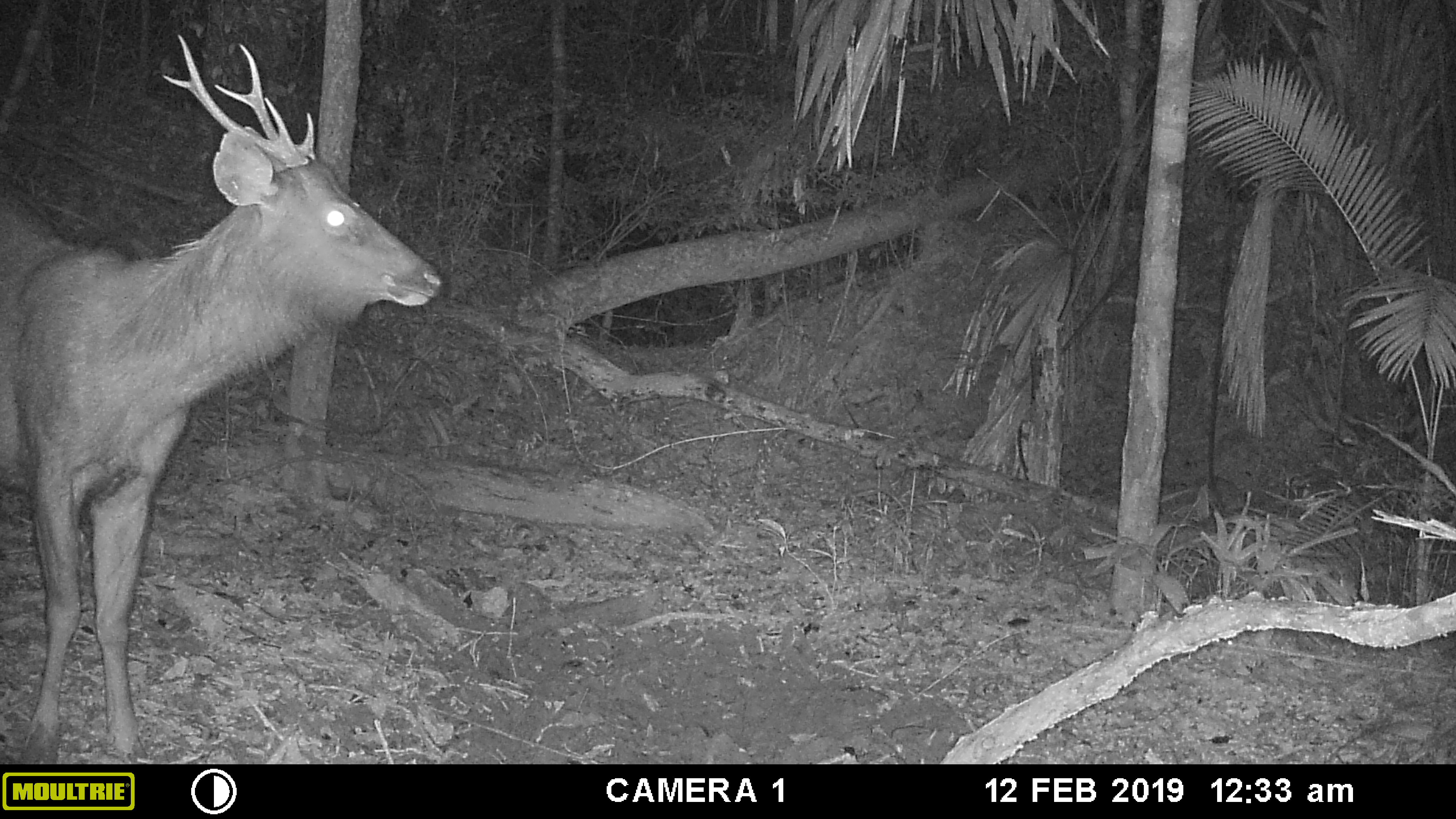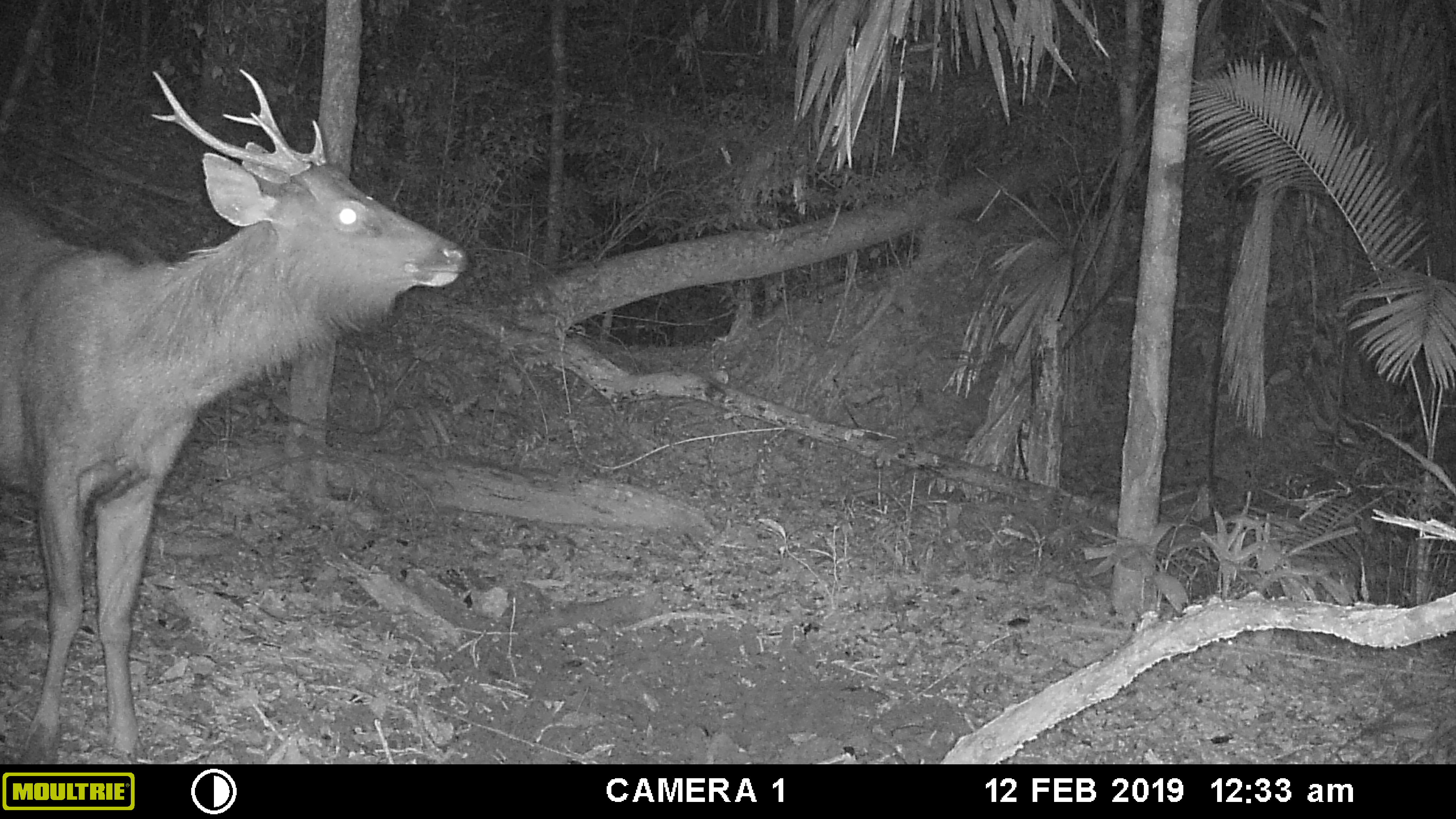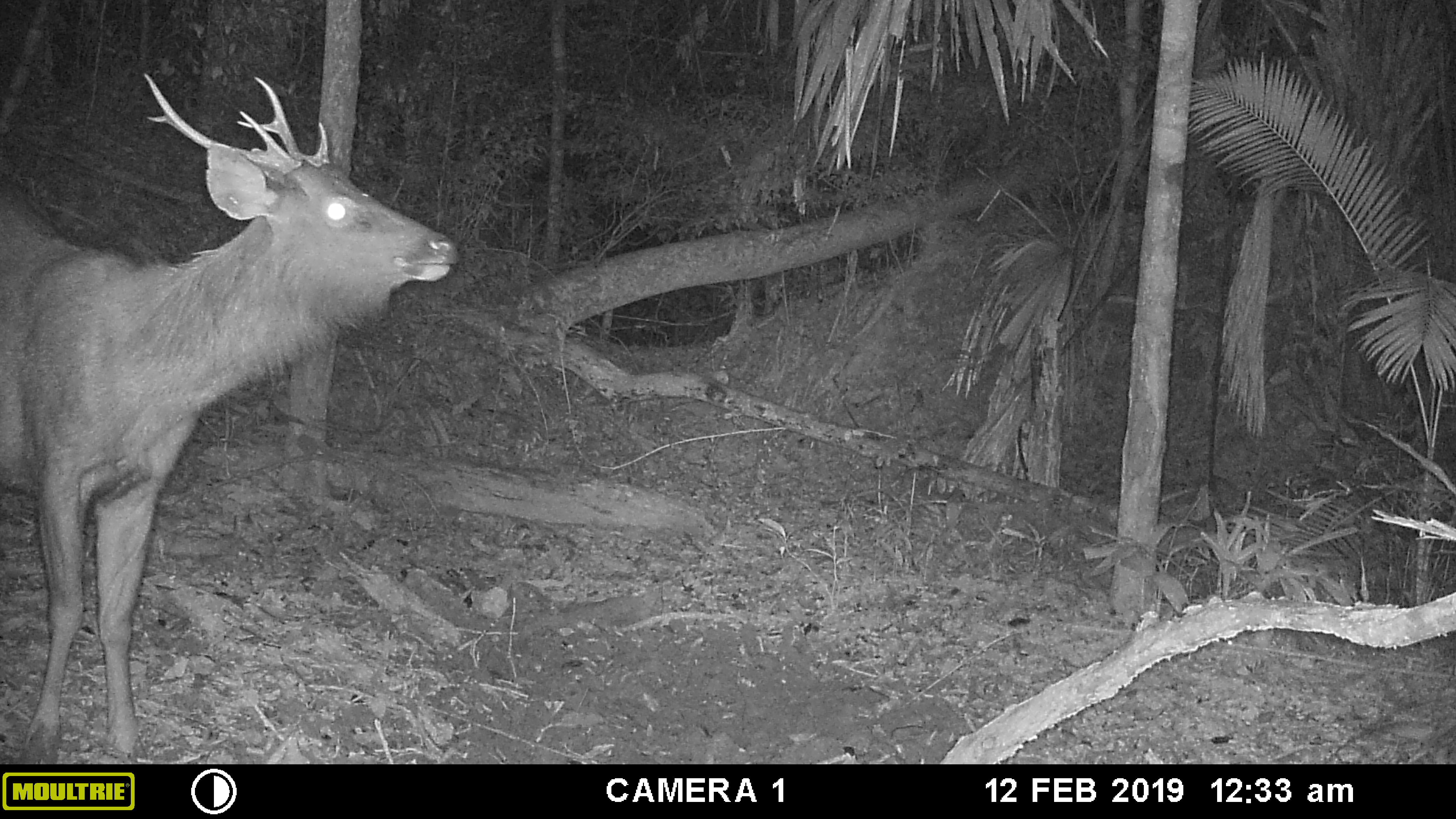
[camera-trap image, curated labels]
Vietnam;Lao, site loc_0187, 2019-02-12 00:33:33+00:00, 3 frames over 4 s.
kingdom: Animalia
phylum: Chordata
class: Mammalia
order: Artiodactyla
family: Cervidae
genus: Rusa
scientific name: Rusa unicolor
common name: sambar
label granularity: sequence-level